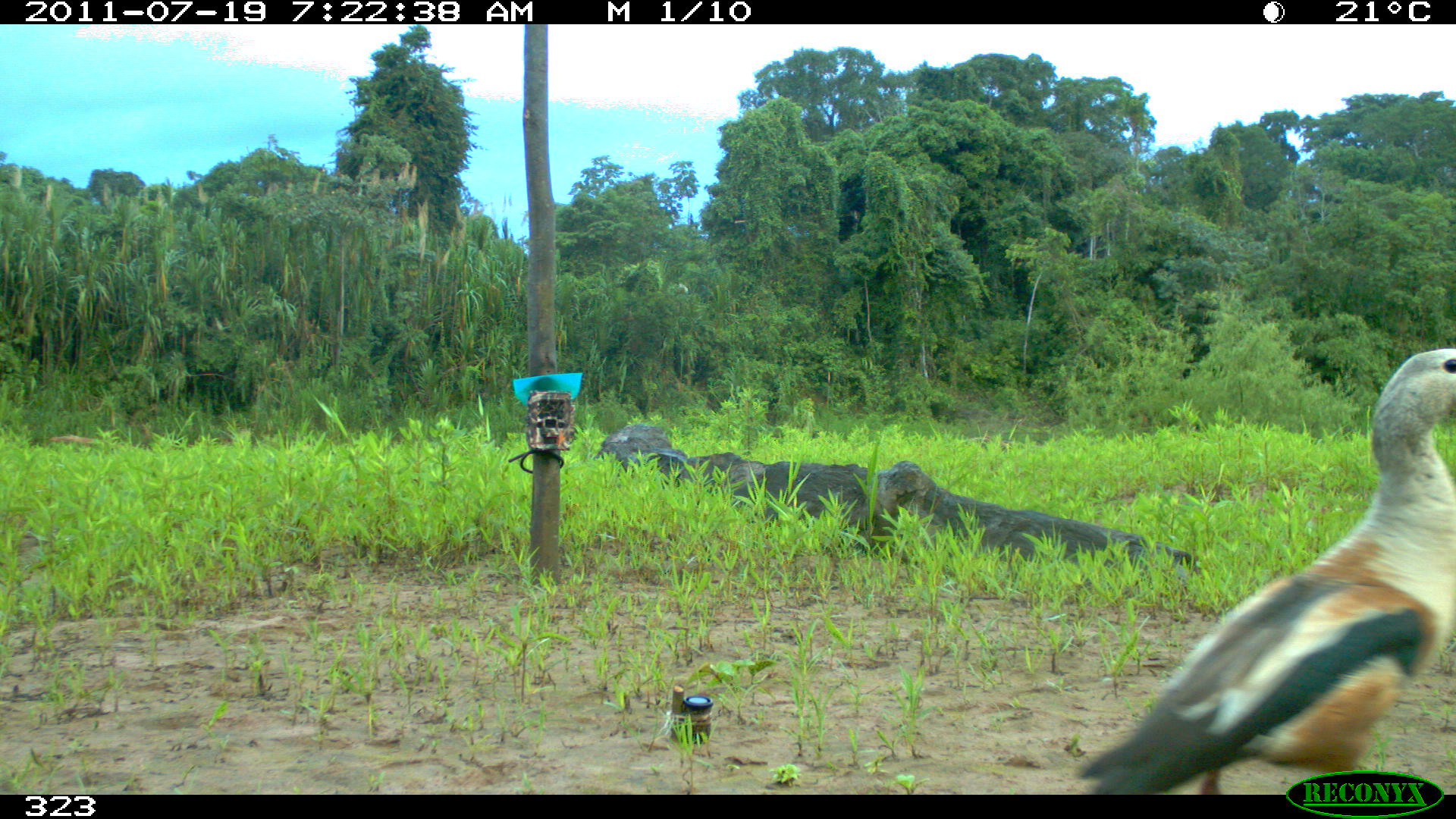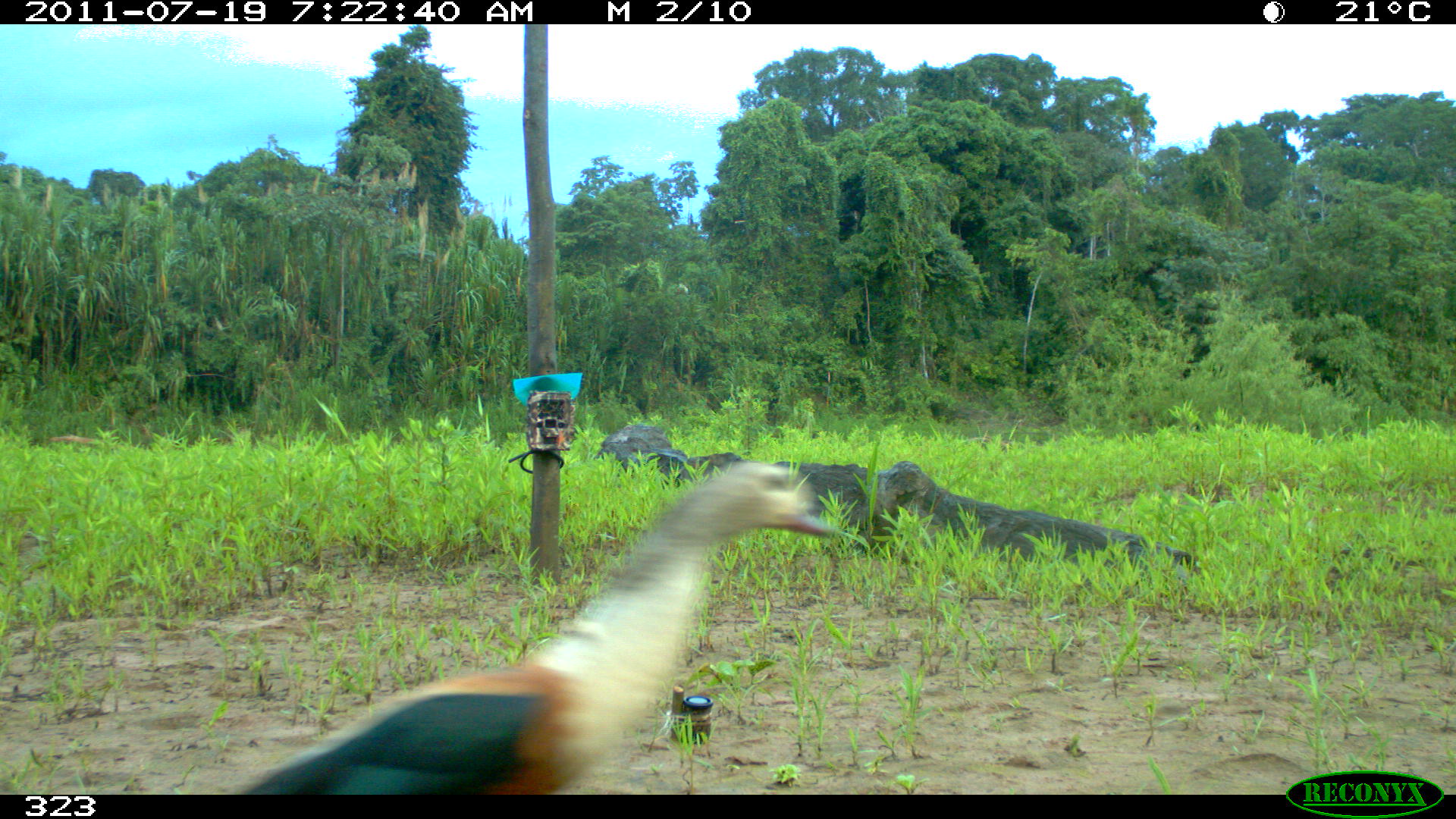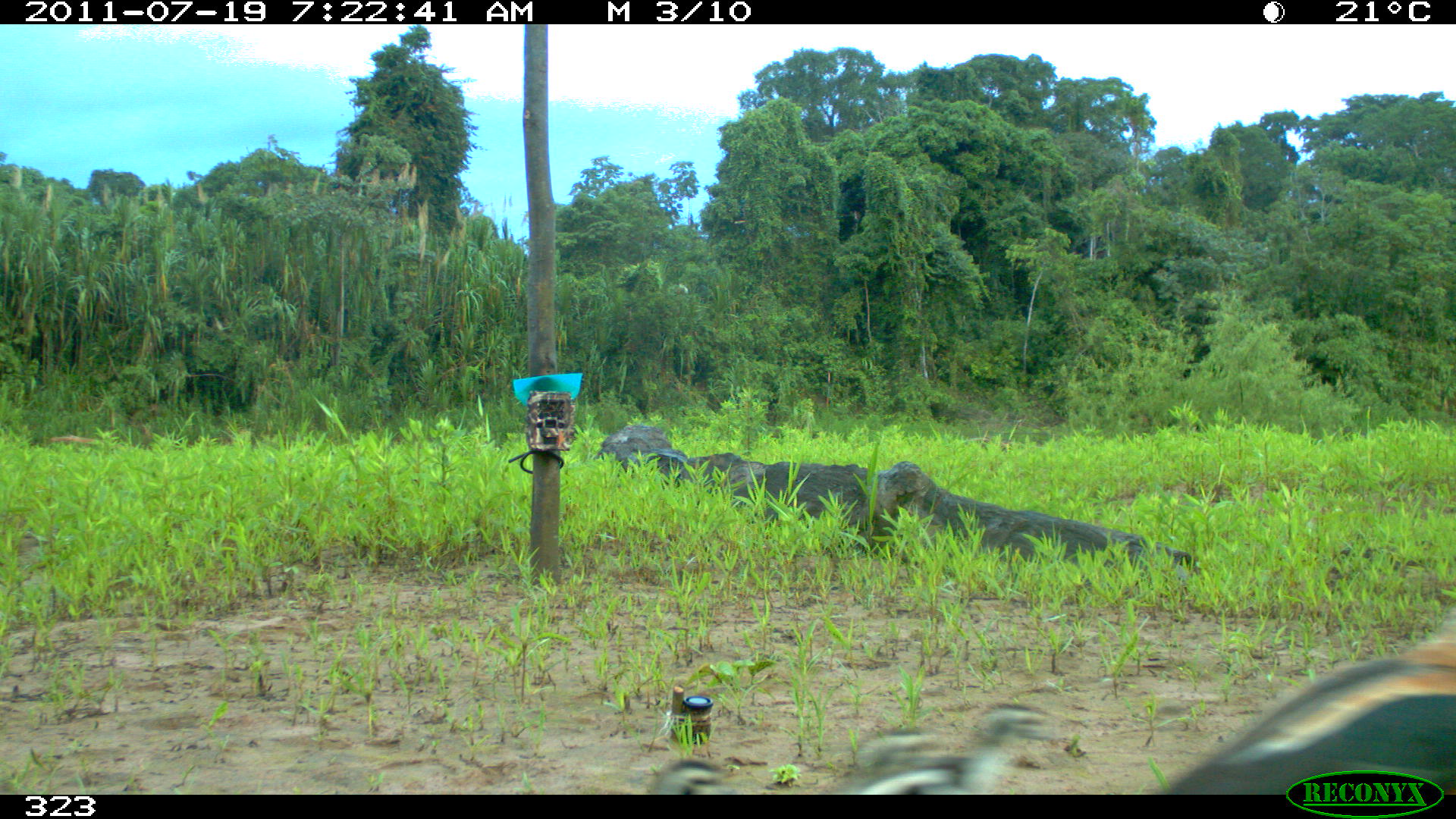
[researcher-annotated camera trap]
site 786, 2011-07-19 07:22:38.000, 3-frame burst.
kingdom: Animalia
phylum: Chordata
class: Aves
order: Anseriformes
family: Anatidae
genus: Oressochen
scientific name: Oressochen jubatus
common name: orinoco goose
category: neochen jubata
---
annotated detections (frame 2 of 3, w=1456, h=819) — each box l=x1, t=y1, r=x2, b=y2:
neochen jubata: l=241, t=457, r=836, b=795